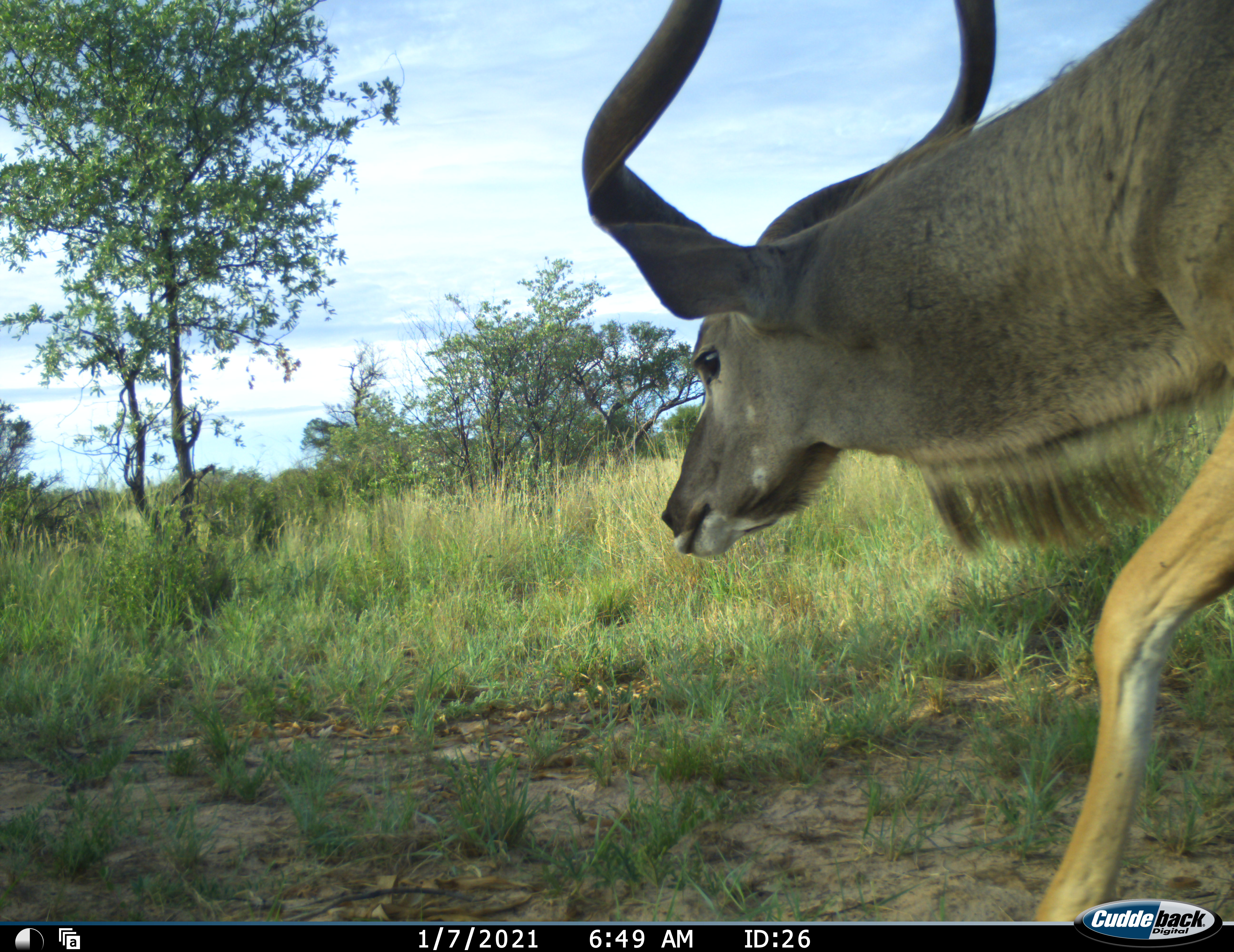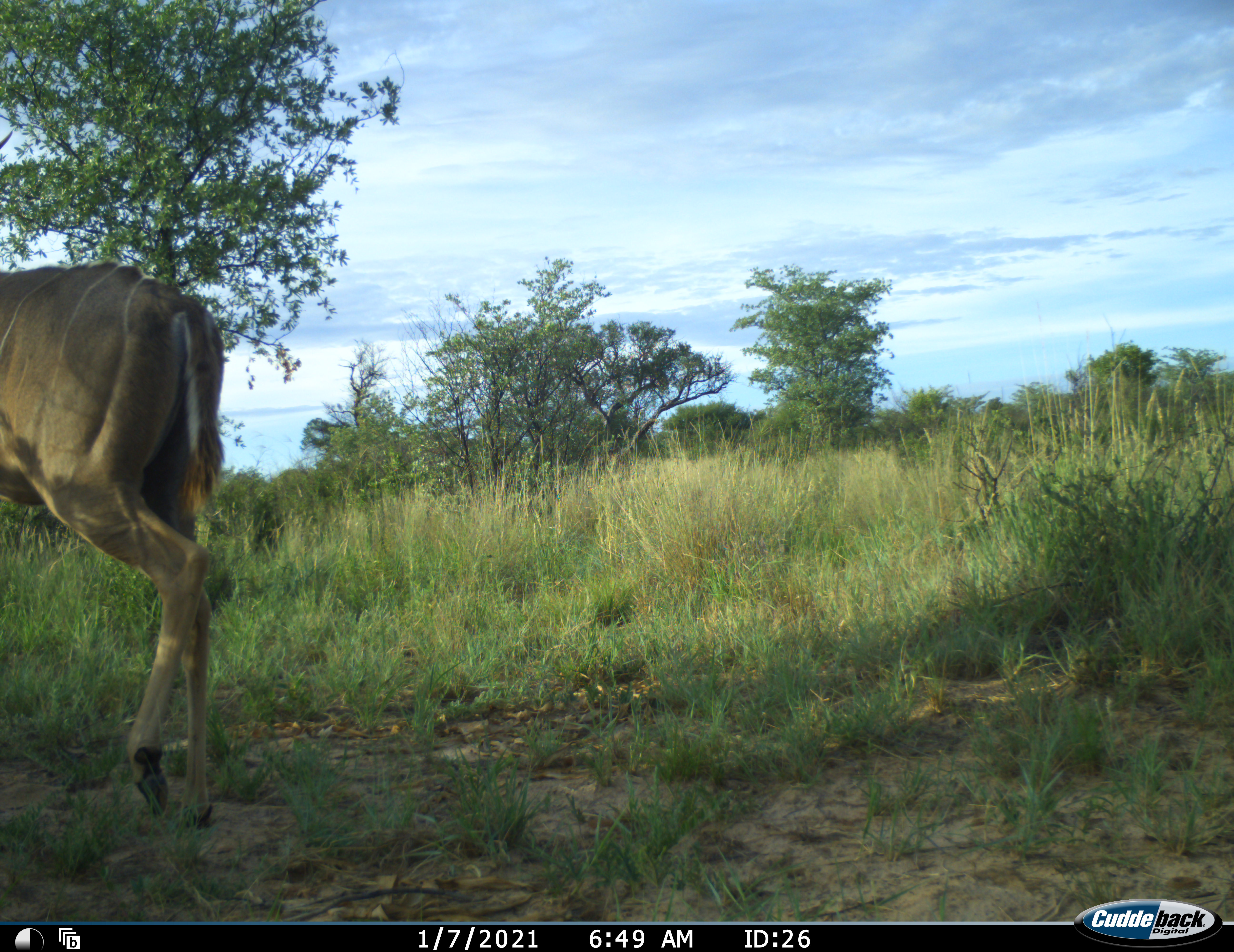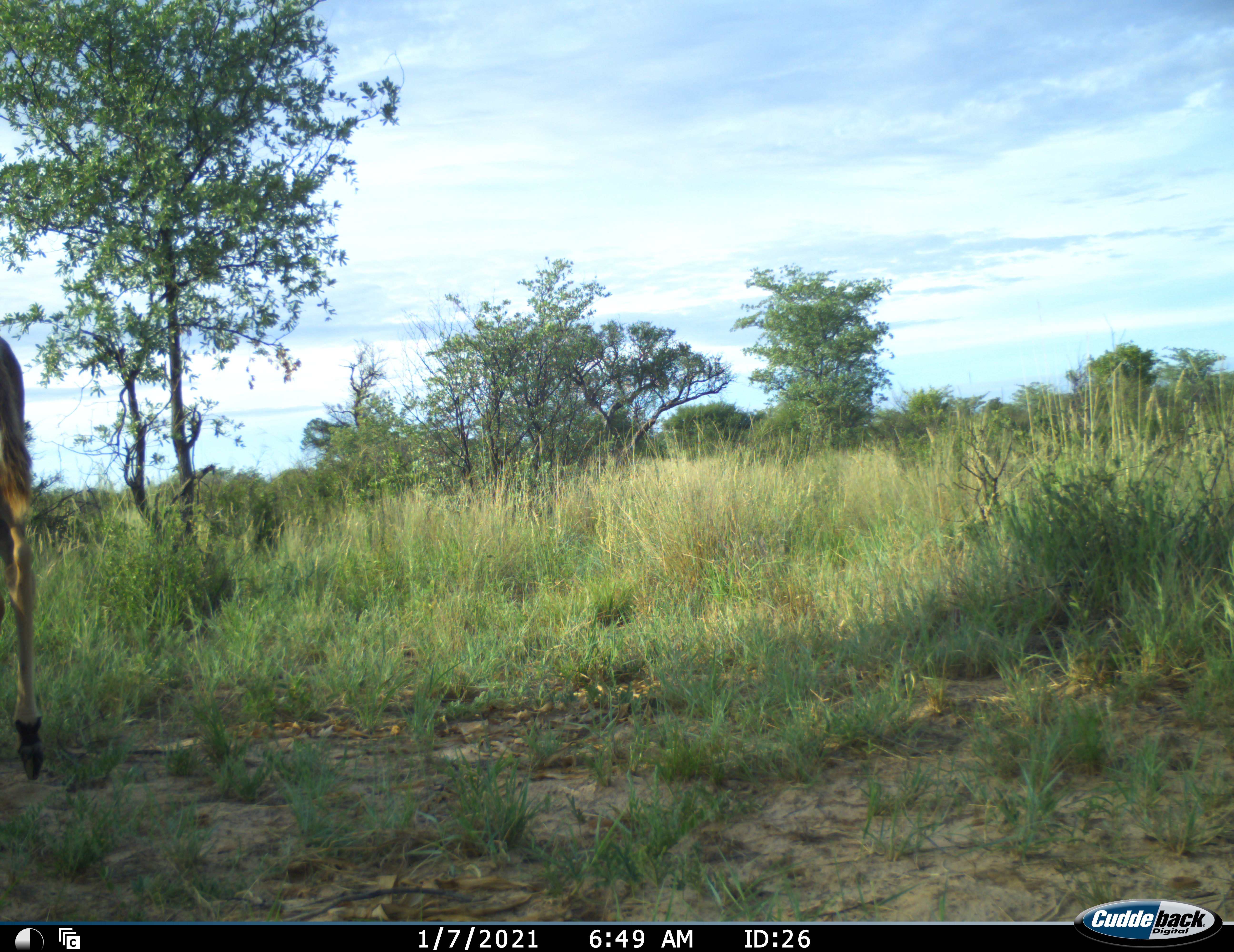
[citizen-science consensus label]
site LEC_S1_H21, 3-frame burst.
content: unidentified animal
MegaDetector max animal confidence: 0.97